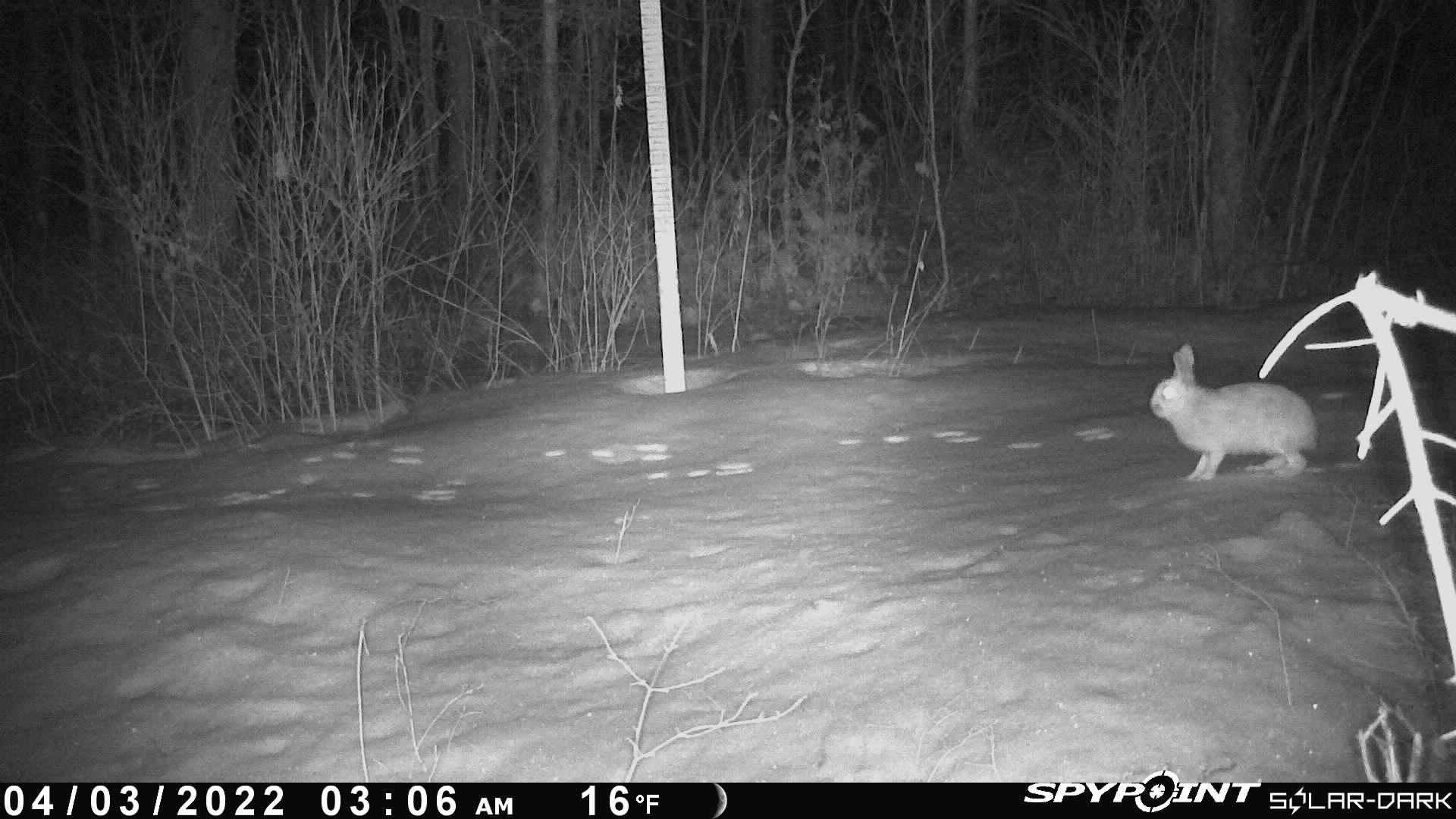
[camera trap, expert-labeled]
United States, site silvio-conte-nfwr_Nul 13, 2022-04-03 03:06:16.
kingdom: Animalia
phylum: Chordata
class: Mammalia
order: Lagomorpha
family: Leporidae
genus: Lepus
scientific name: Lepus americanus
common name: snowshoe hare